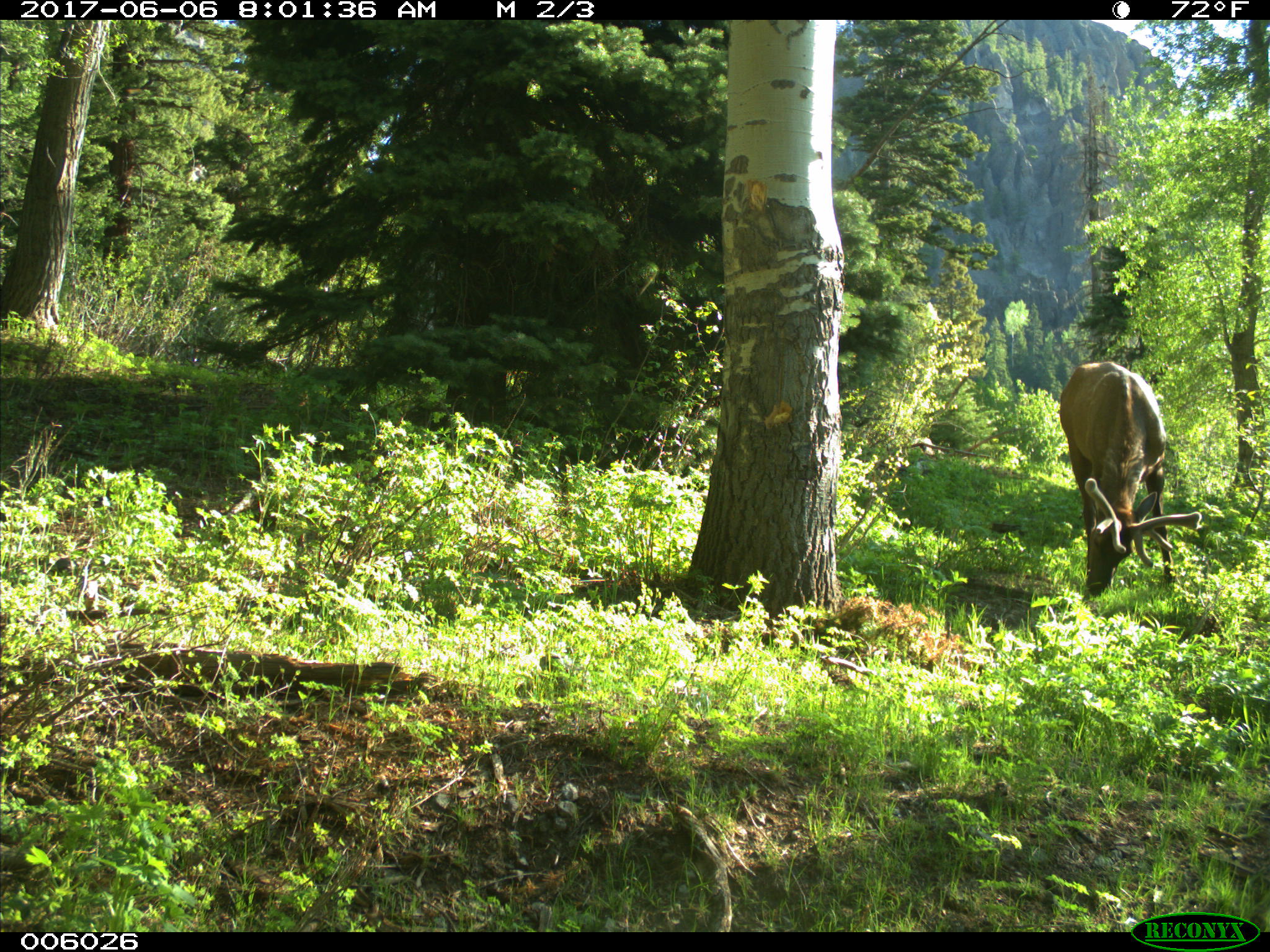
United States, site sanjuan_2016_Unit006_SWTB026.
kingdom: Animalia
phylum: Chordata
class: Mammalia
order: Artiodactyla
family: Cervidae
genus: Cervus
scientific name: Cervus elaphus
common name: red deer